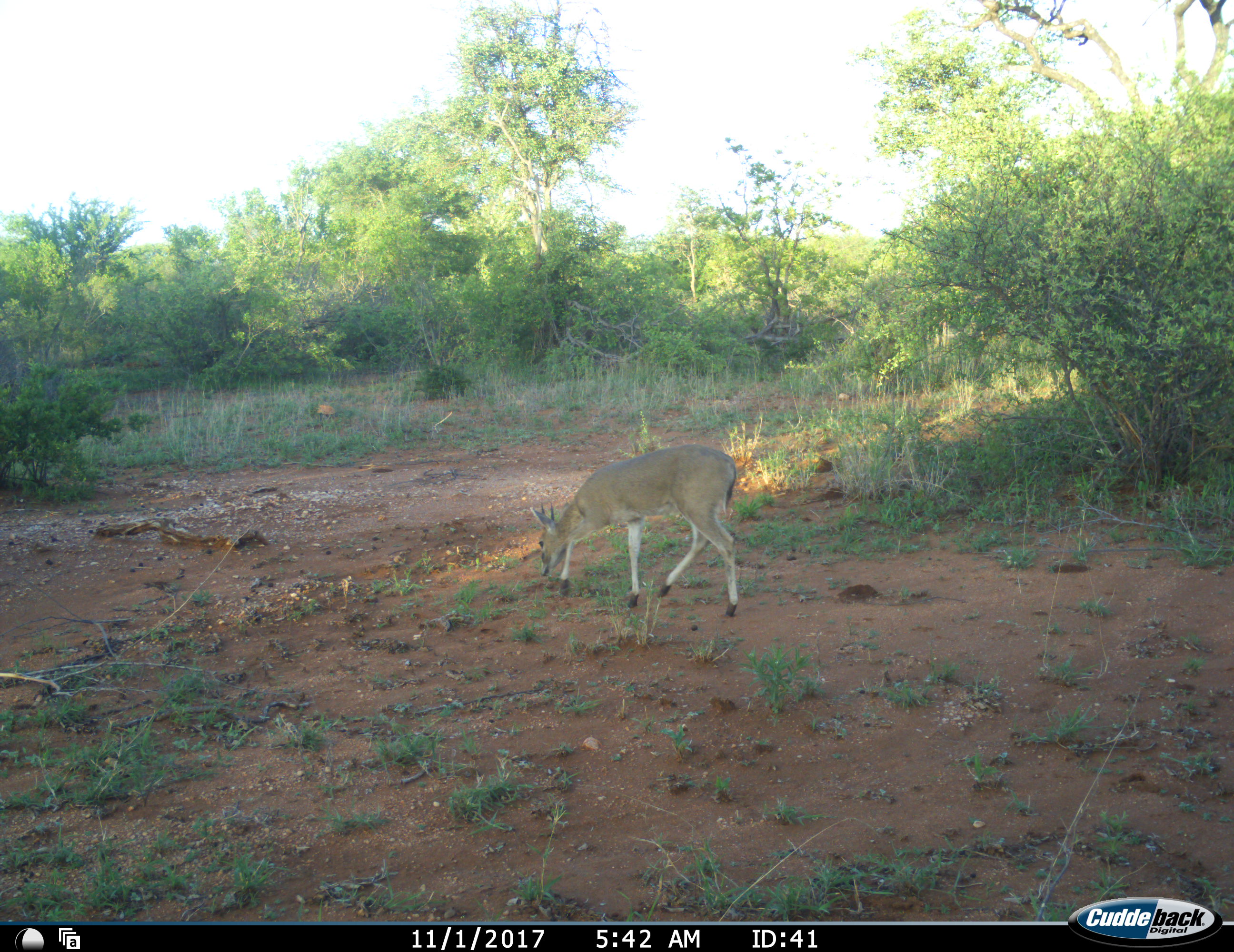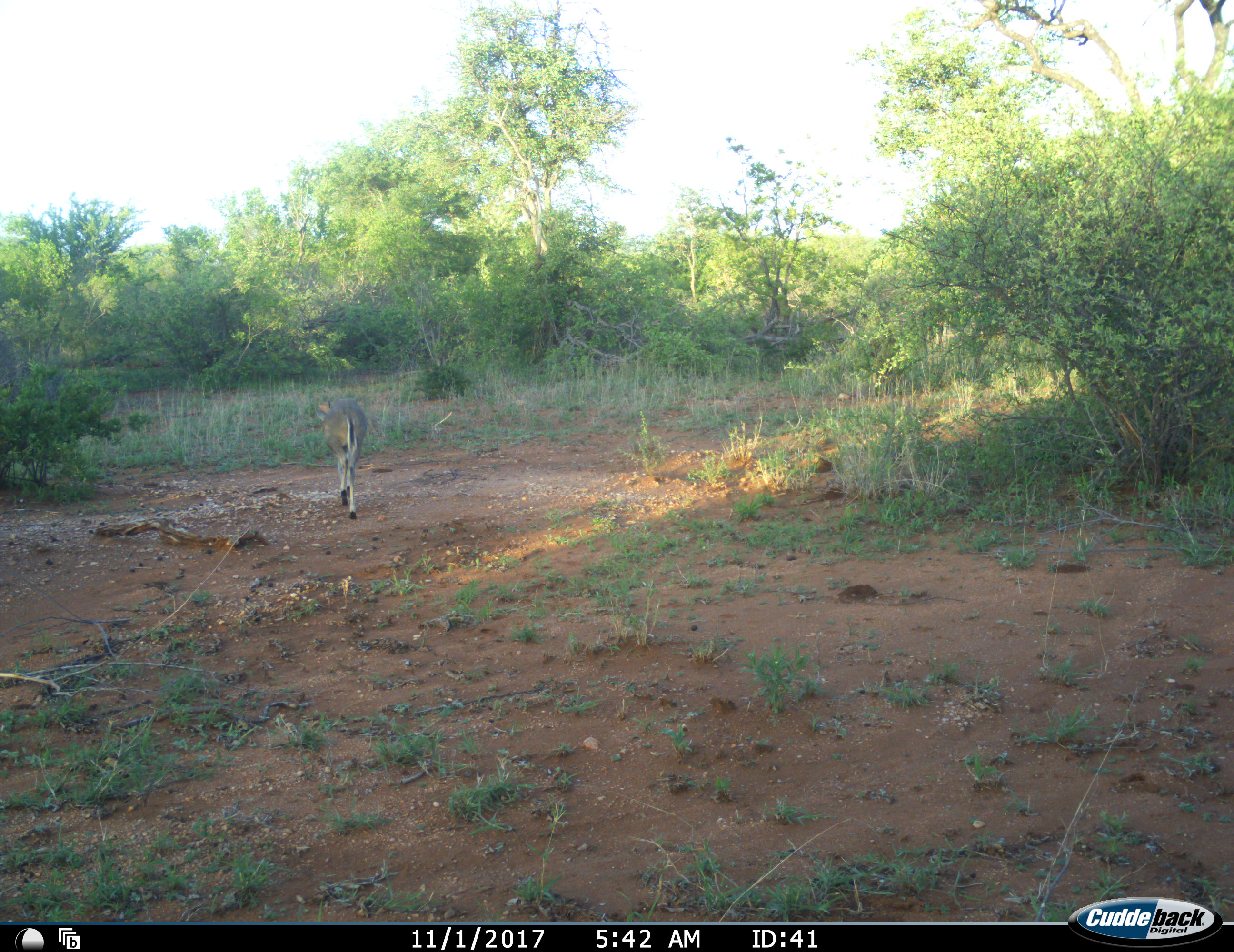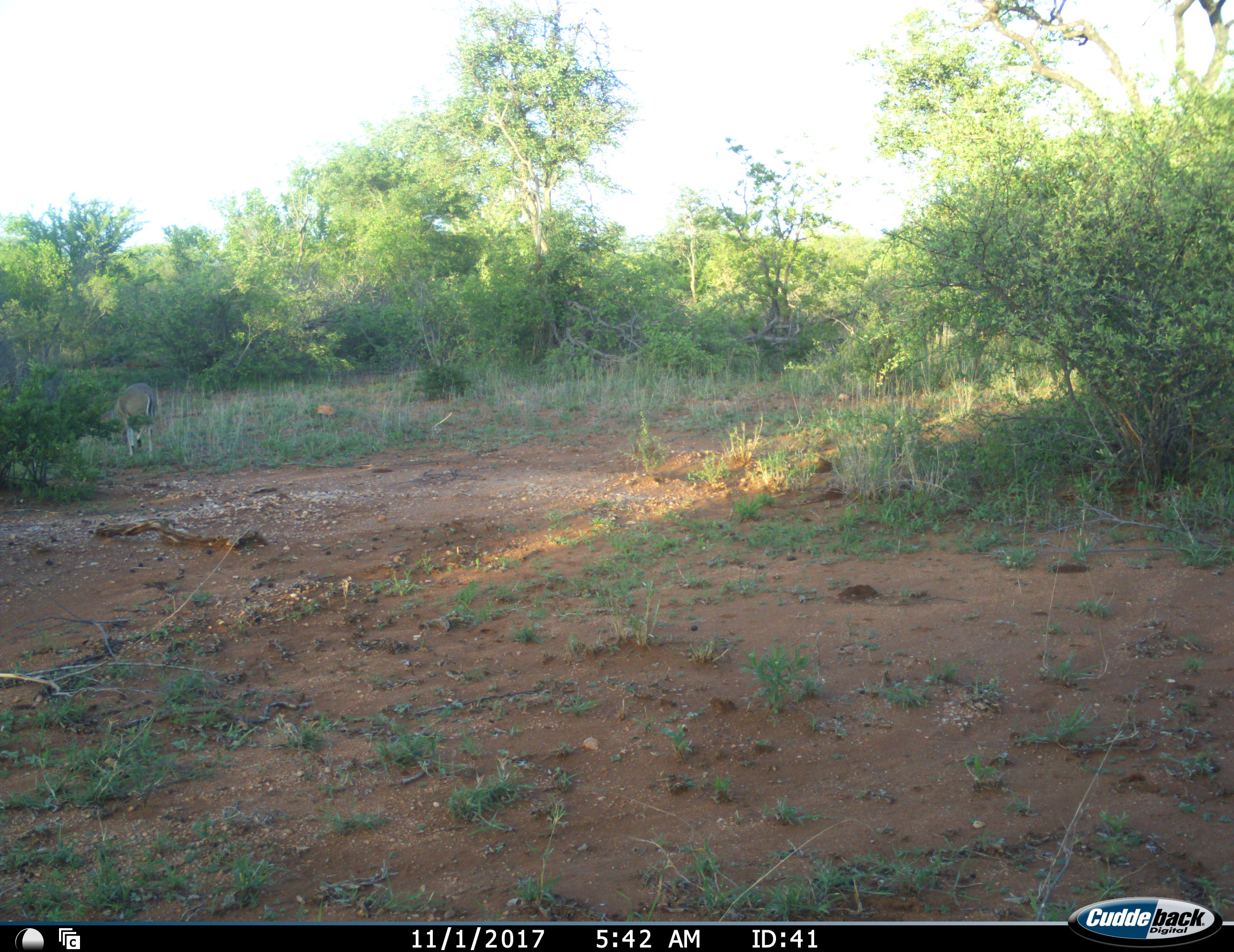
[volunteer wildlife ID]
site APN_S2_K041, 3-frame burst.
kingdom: Animalia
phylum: Chordata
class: Mammalia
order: Artiodactyla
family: Bovidae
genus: Sylvicapra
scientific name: Sylvicapra grimmia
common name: common duiker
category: duikercommongrey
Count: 1.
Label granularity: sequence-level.